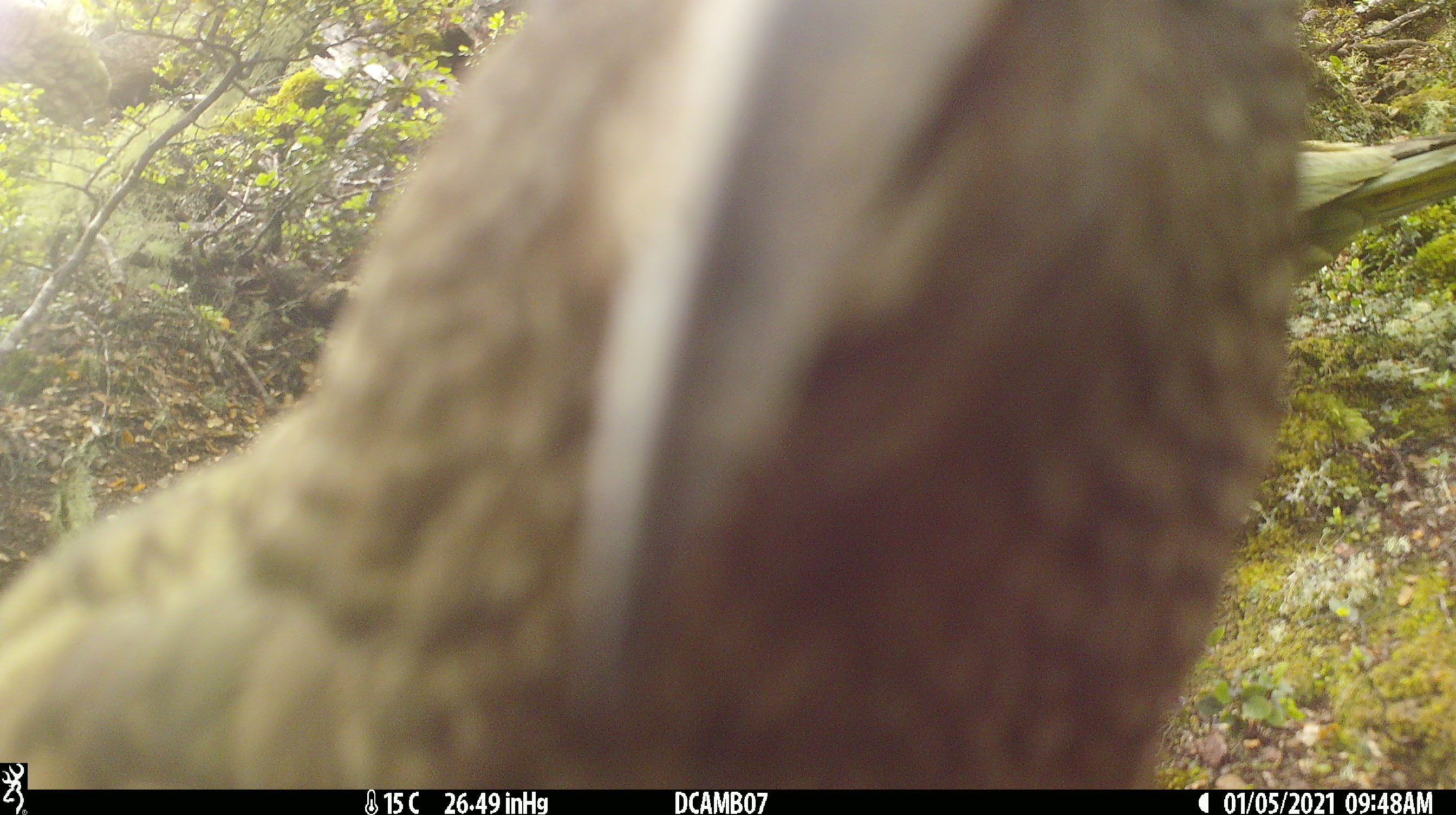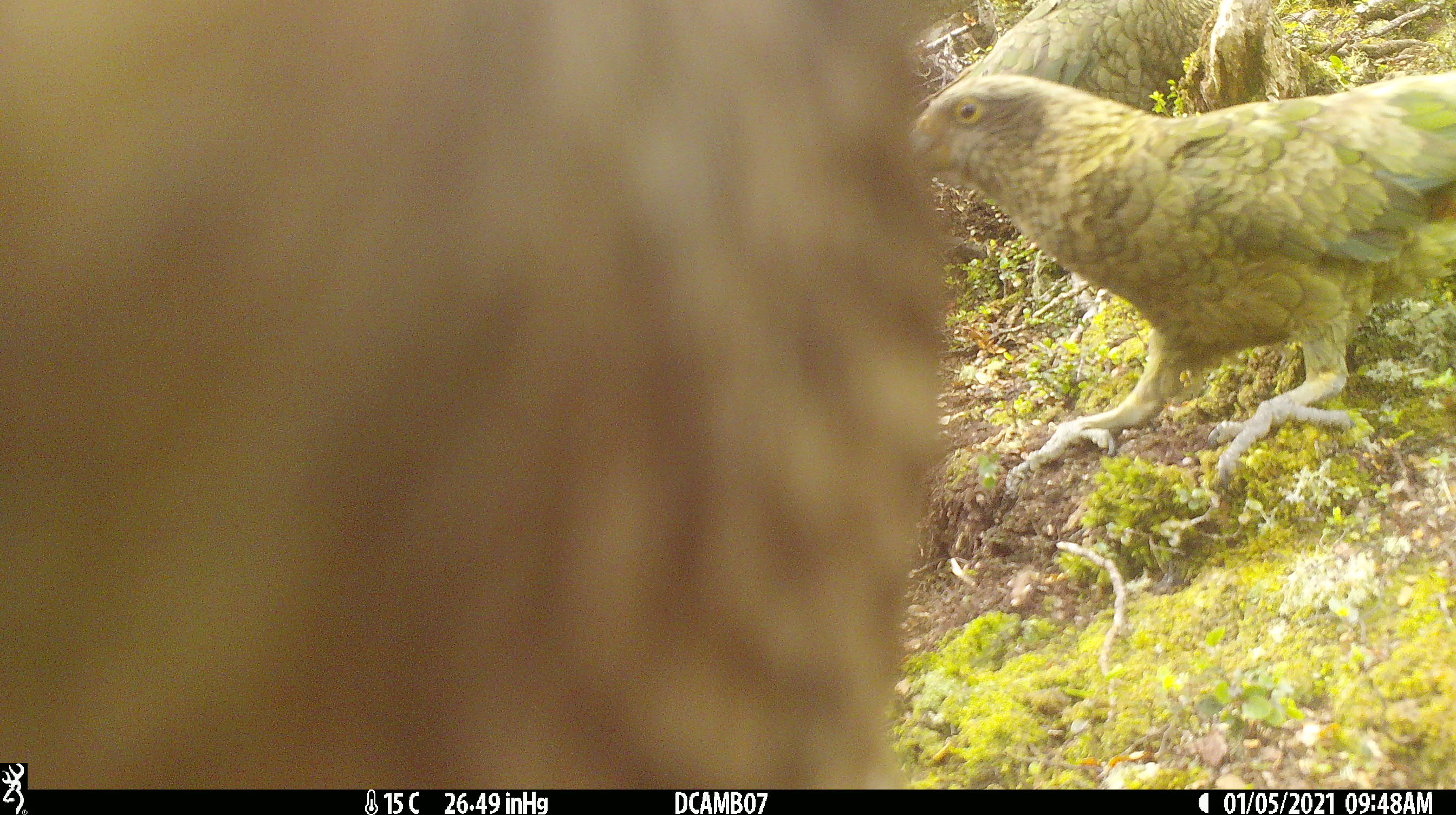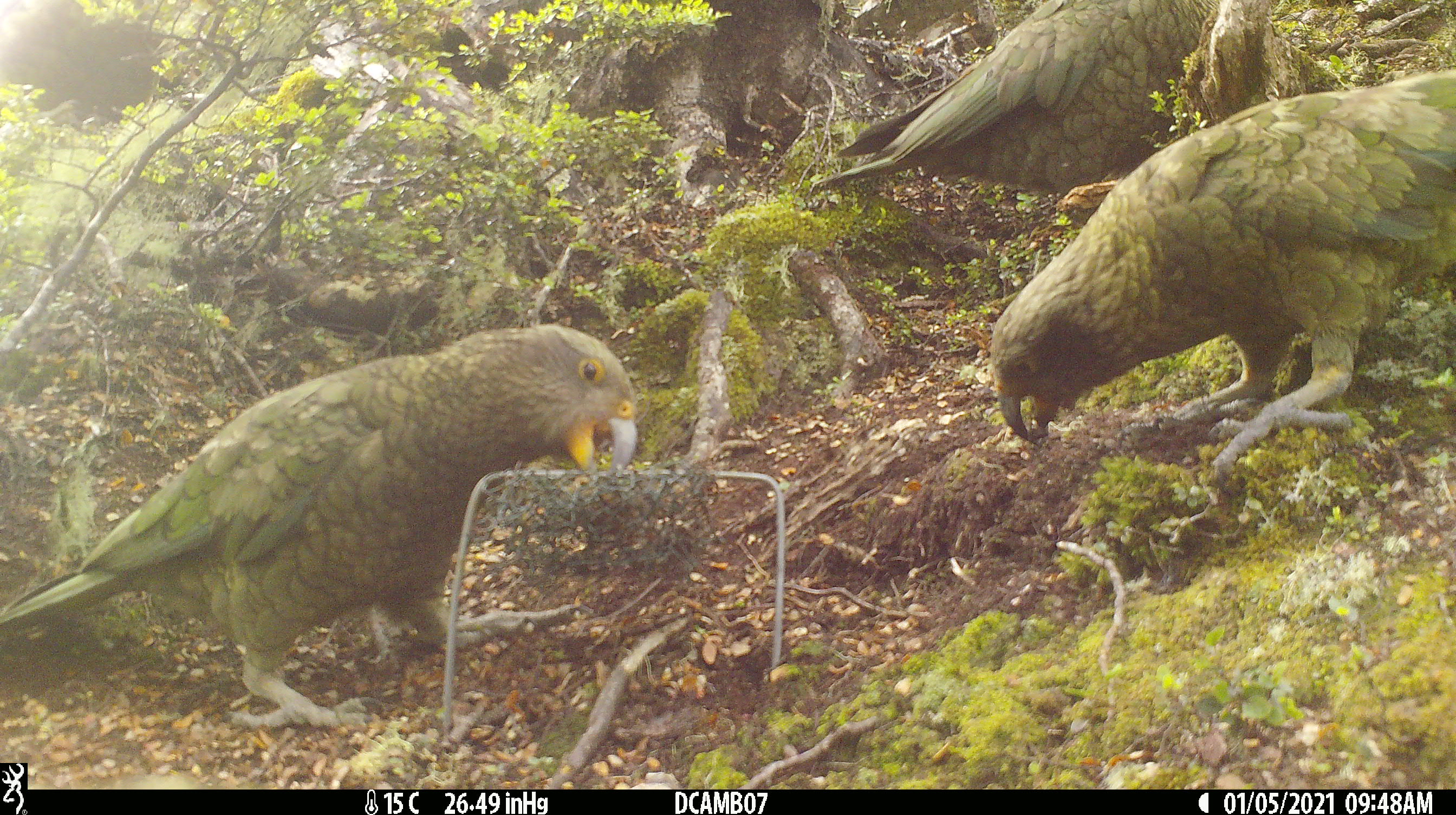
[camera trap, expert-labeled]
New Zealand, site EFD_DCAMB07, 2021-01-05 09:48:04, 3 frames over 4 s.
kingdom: Animalia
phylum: Chordata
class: Aves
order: Psittaciformes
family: Strigopidae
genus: Nestor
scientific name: Nestor notabilis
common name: kea